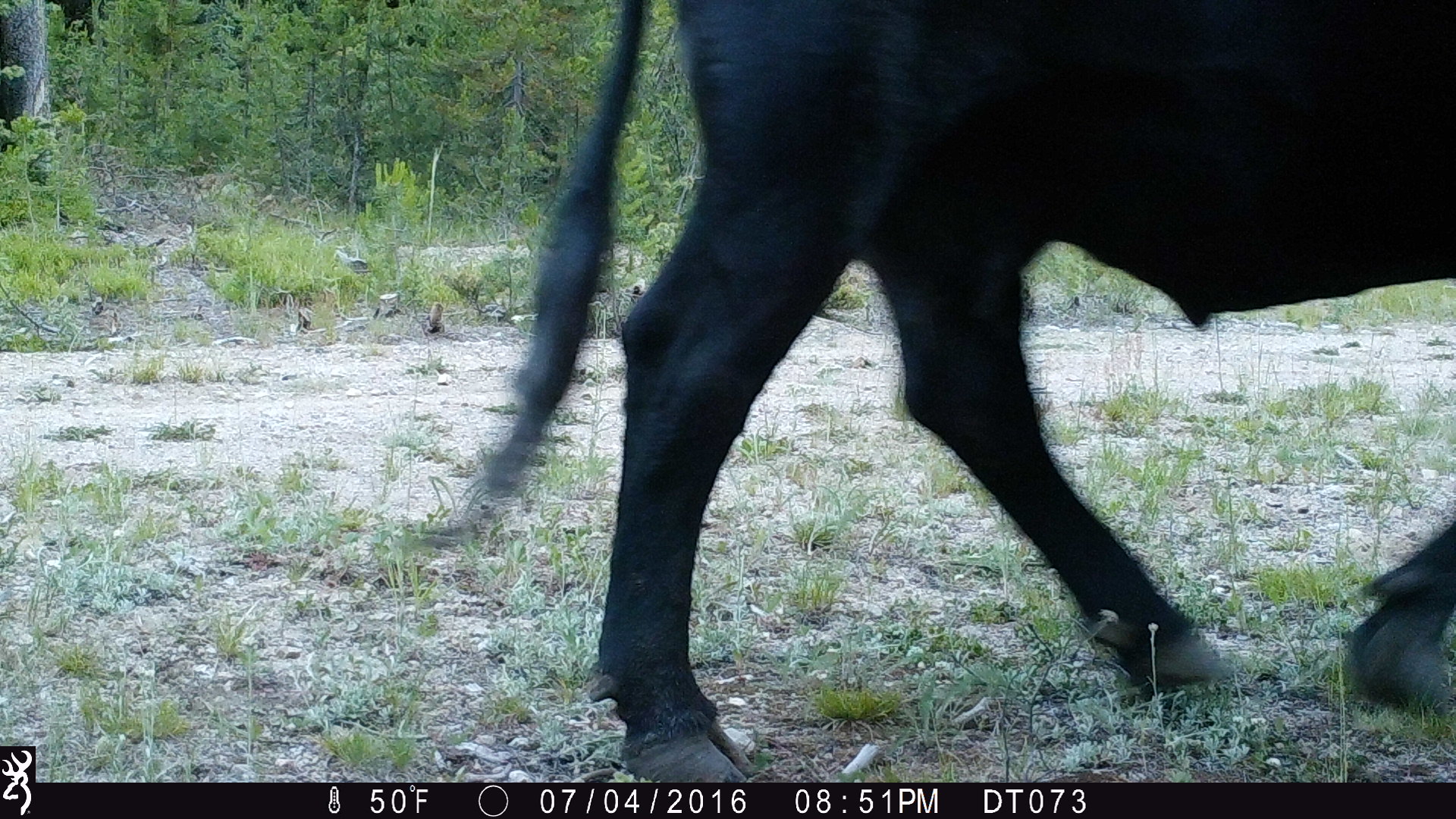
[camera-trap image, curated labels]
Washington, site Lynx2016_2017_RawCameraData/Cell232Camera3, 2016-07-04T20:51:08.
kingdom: Animalia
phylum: Chordata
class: Mammalia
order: Artiodactyla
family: Bovidae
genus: Bos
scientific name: Bos taurus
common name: domestic cattle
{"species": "domestic cattle (Bos taurus)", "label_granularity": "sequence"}